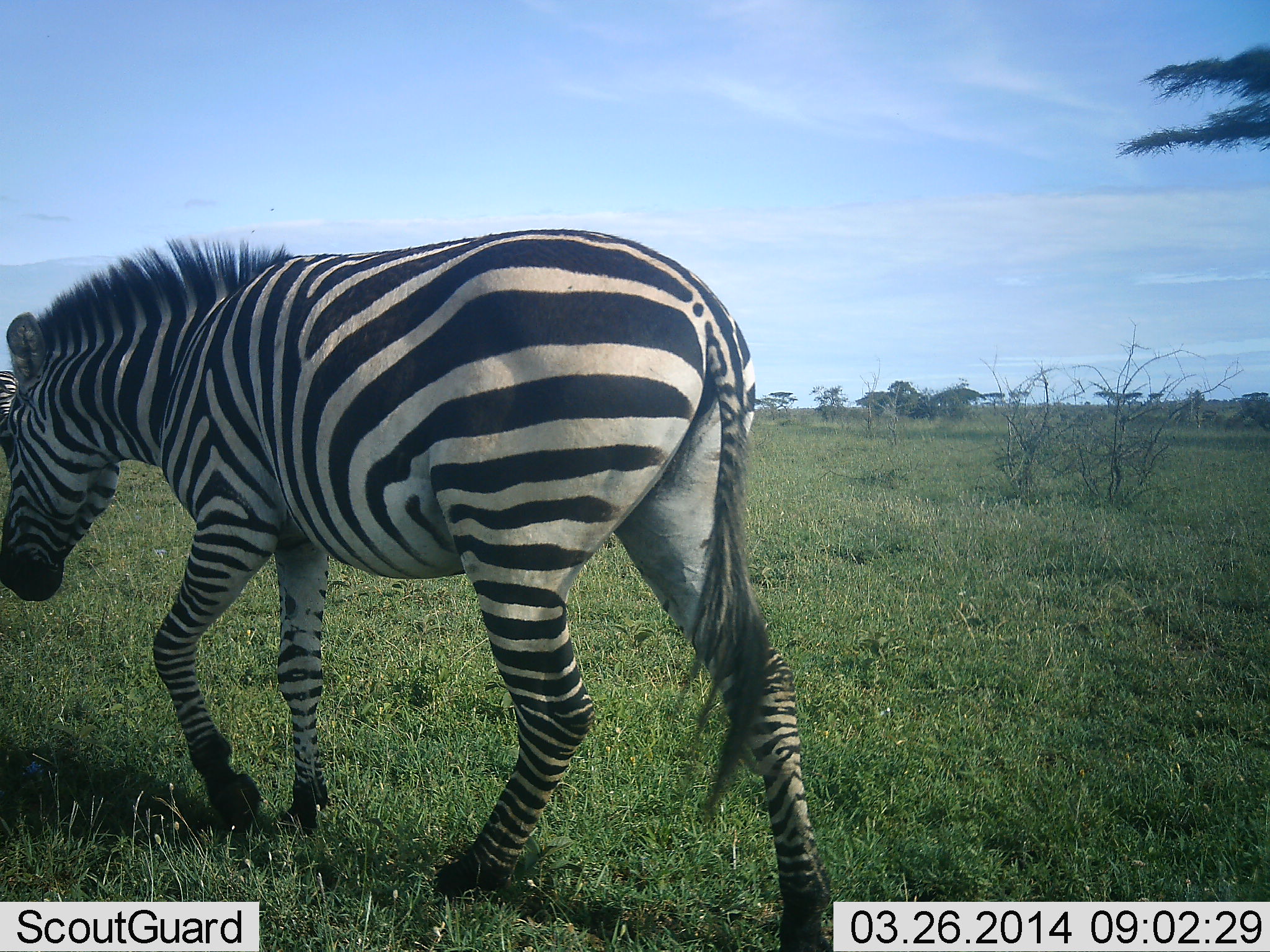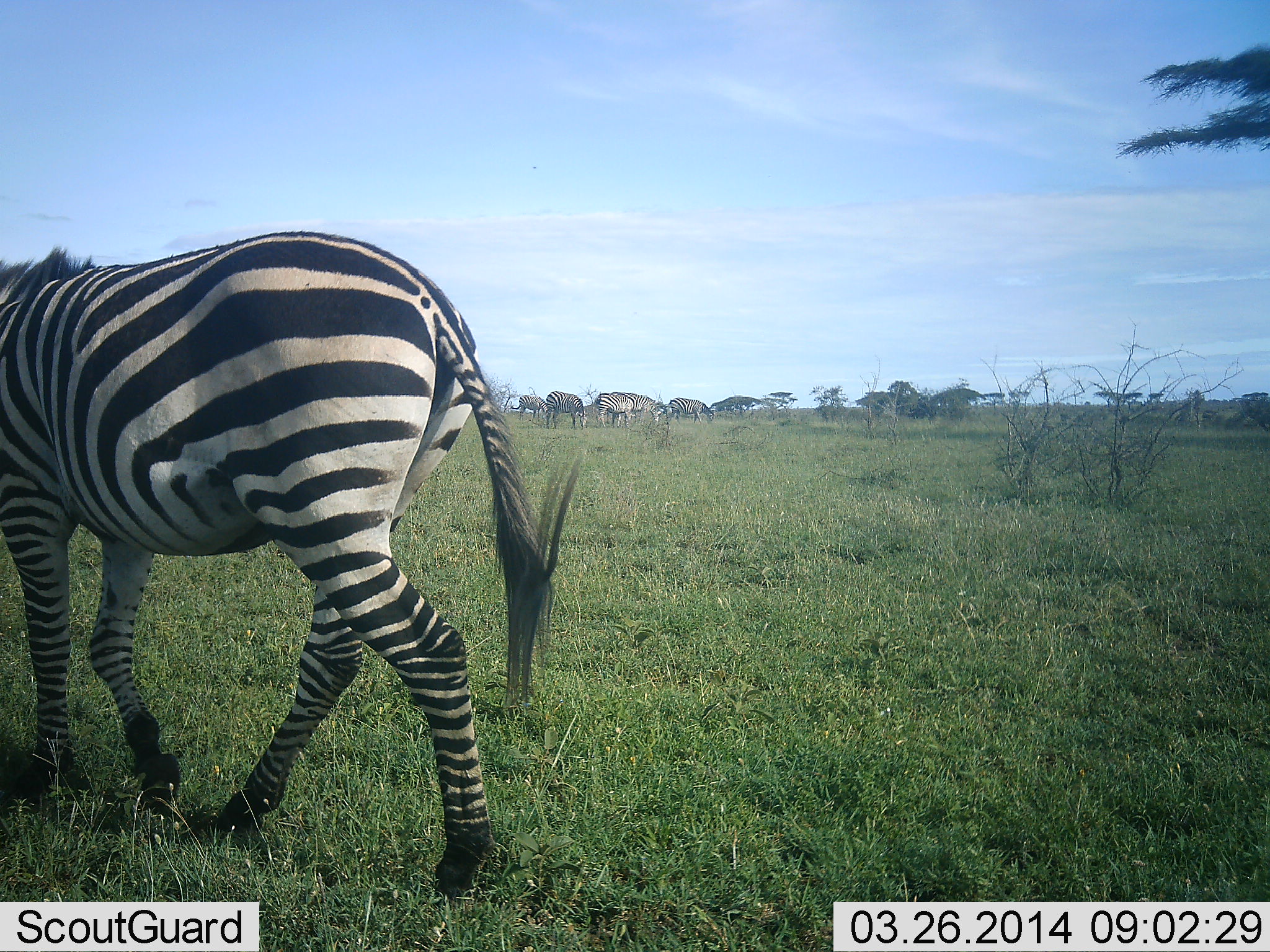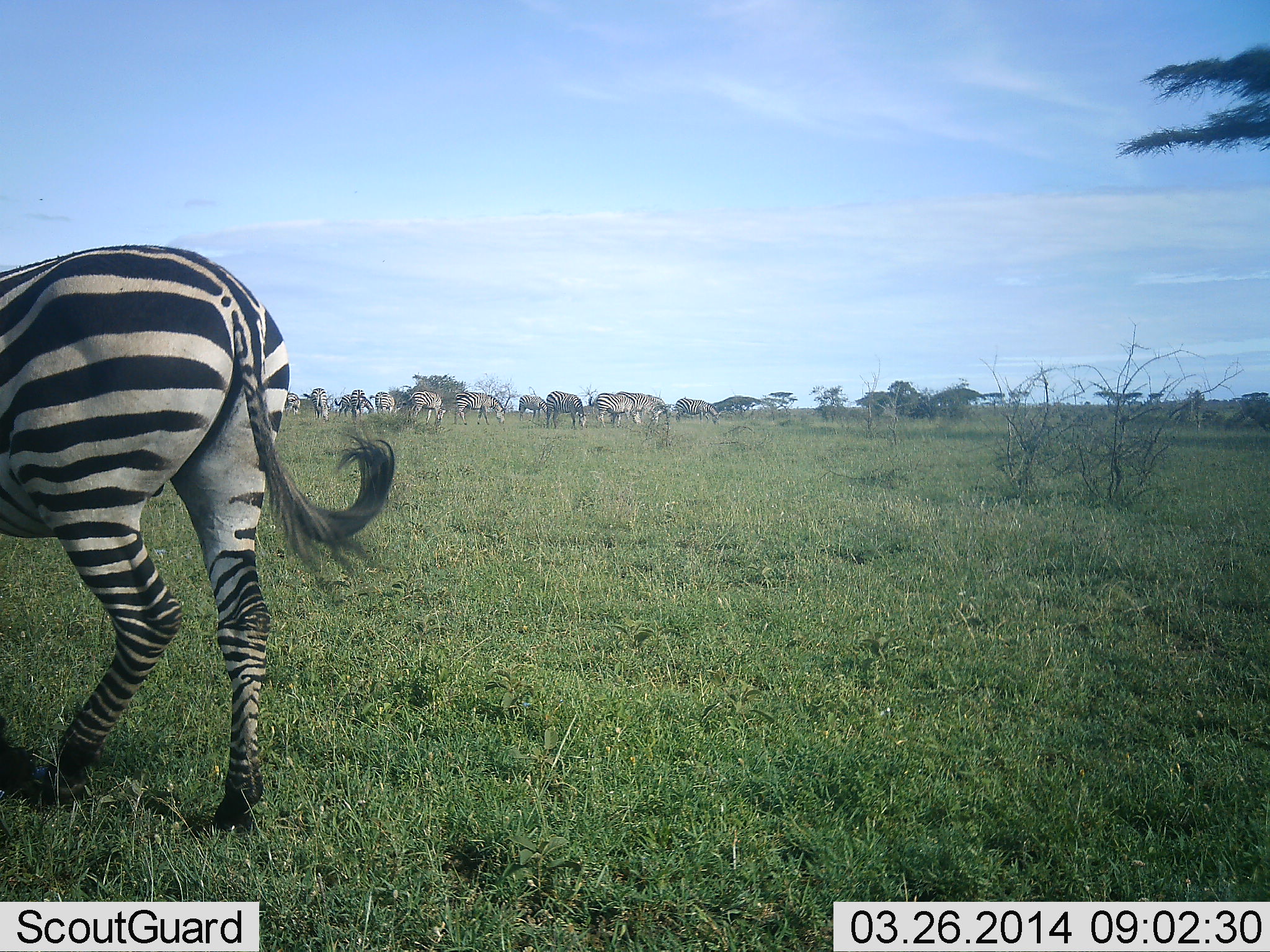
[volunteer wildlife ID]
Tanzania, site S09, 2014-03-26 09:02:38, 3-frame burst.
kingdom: Animalia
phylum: Chordata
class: Mammalia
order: Perissodactyla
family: Equidae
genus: Equus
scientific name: Equus quagga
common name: plains zebra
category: zebra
Zebra (plains zebra) (Equus quagga), count 11-50. Behavior (volunteer vote fractions): standing 50%, resting 0%, moving 80%, interacting 0%. Young present (vote fraction): 0%. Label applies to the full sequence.